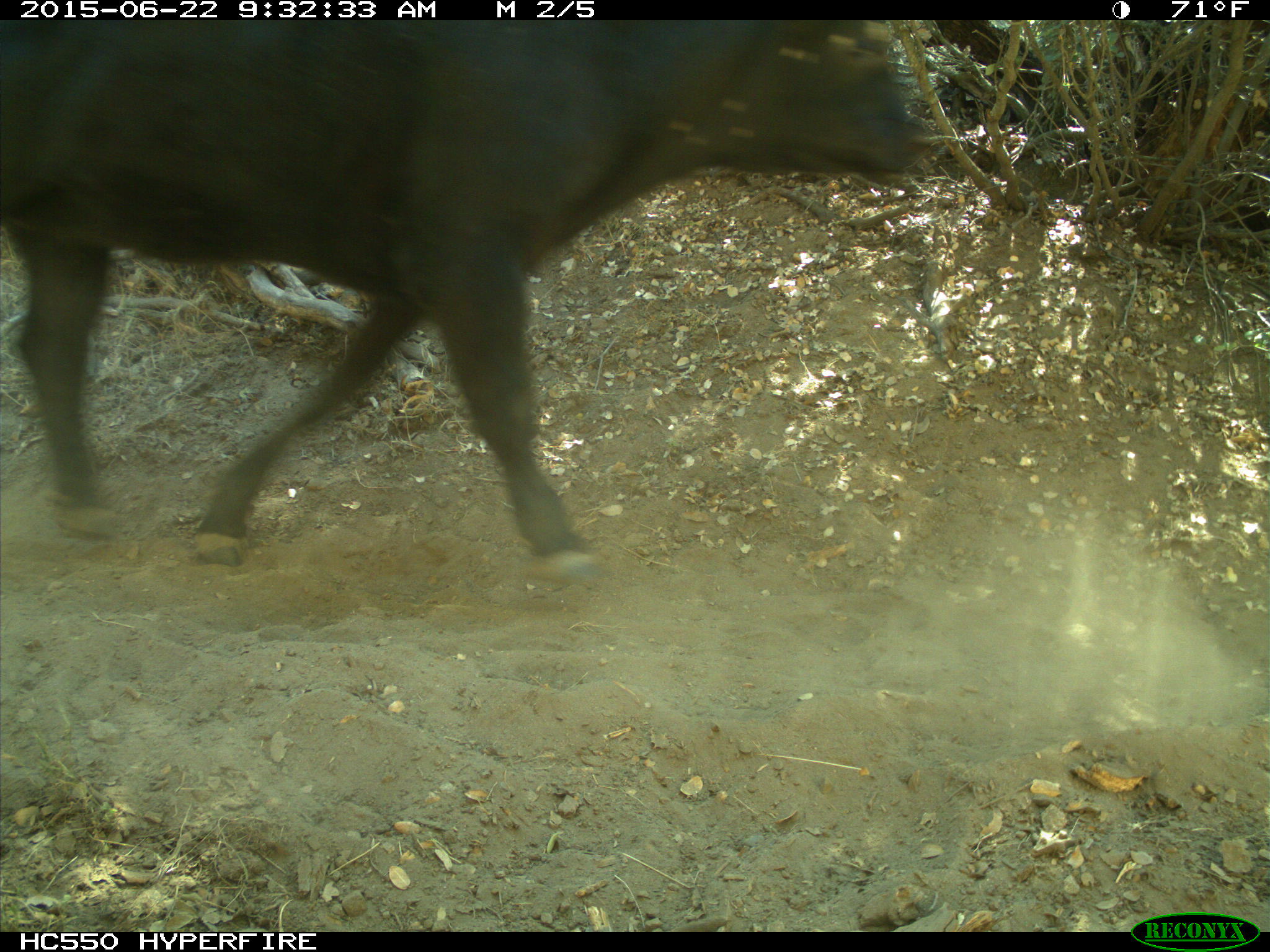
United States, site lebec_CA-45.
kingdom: Animalia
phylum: Chordata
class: Mammalia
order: Artiodactyla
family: Bovidae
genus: Bos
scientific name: Bos taurus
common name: domestic cow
Bos taurus (domestic cow).